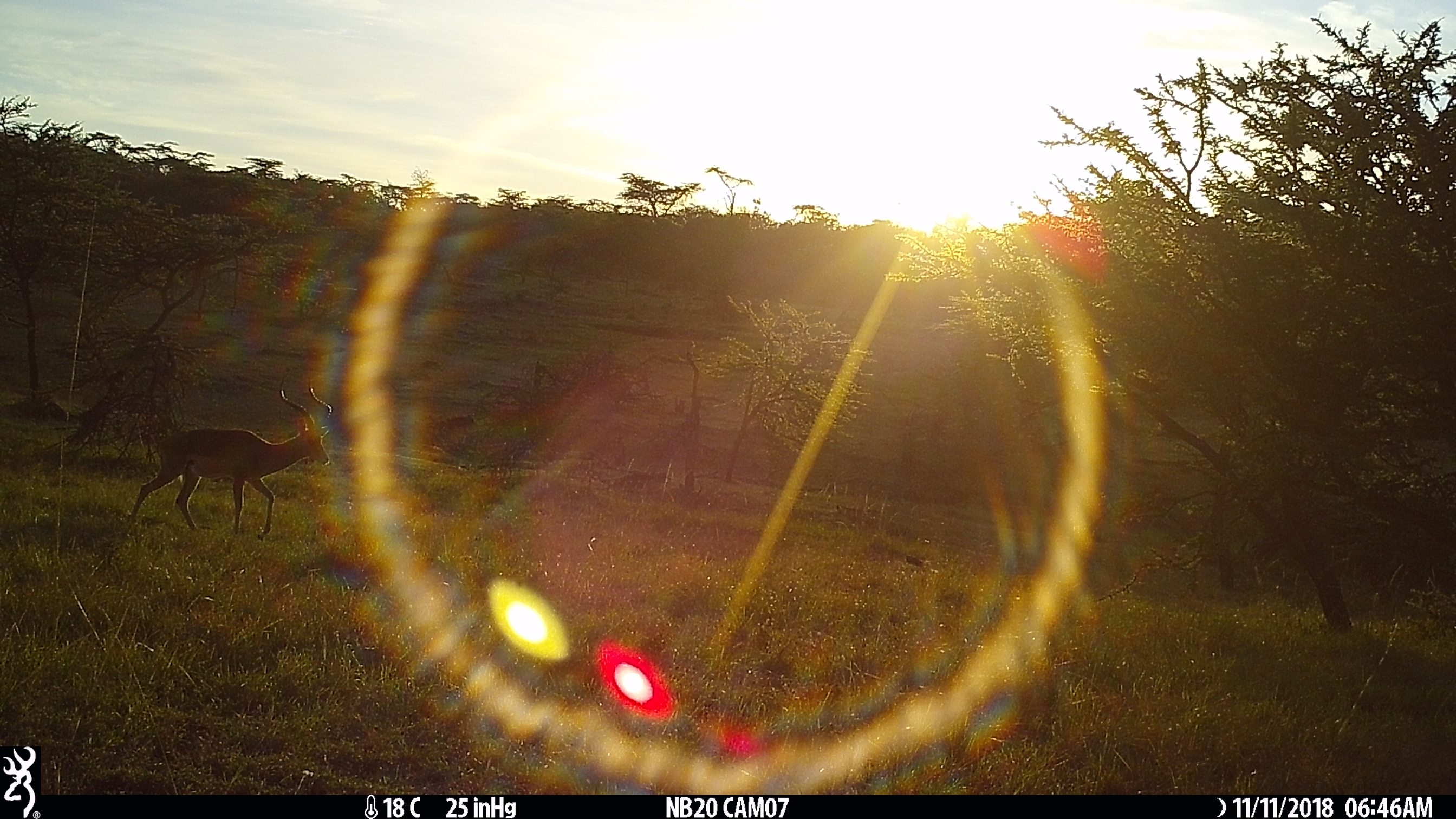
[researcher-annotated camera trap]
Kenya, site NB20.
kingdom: Animalia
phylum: Chordata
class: Mammalia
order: Artiodactyla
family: Bovidae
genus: Aepyceros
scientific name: Aepyceros melampus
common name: impala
Impala (Aepyceros melampus).